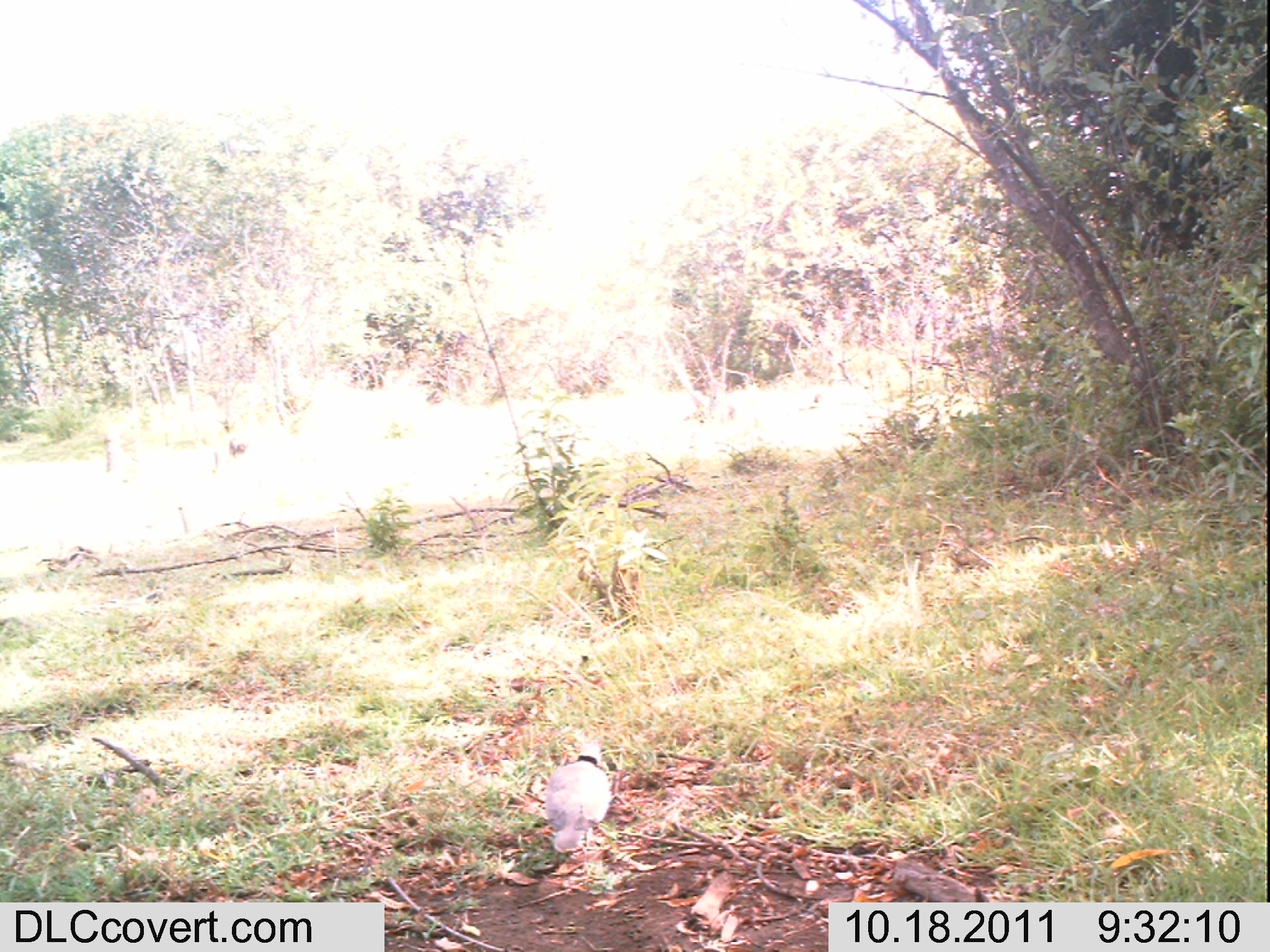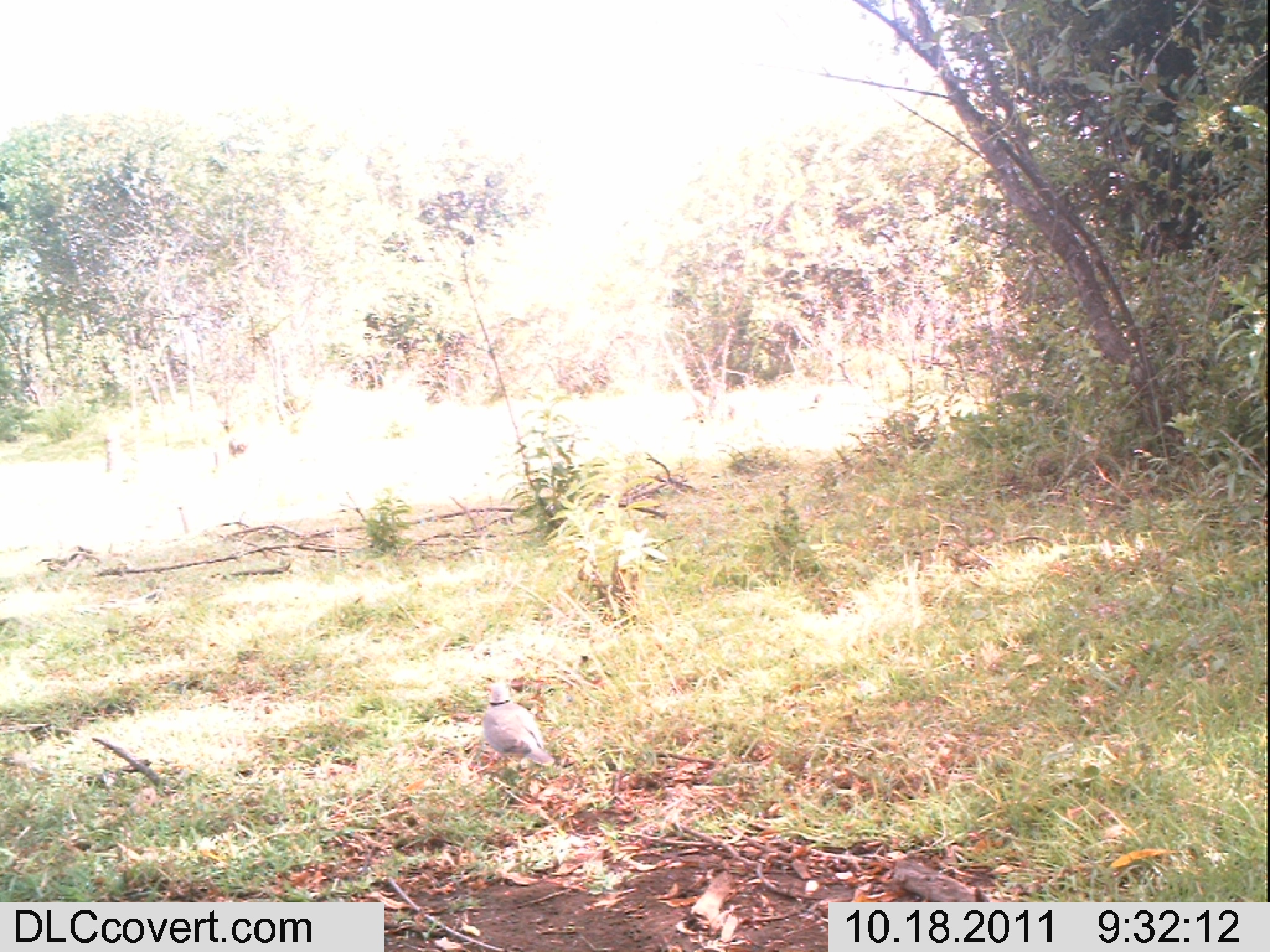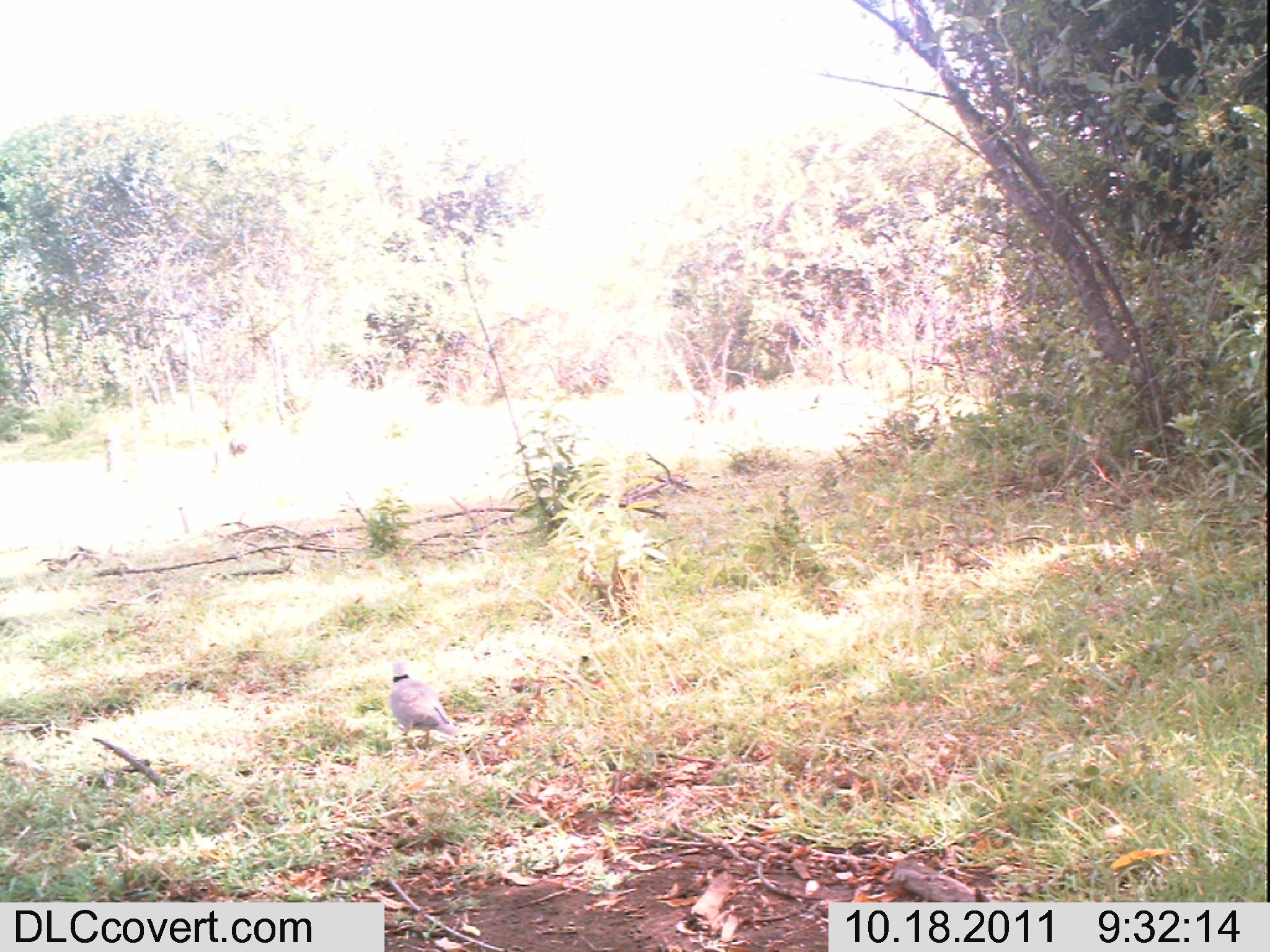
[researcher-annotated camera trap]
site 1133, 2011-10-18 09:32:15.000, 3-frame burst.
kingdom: Animalia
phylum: Chordata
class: Aves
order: Columbiformes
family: Columbidae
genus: Streptopelia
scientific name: Streptopelia capicola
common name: ring-necked dove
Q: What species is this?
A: Streptopelia capicola (ring-necked dove).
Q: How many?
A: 1.